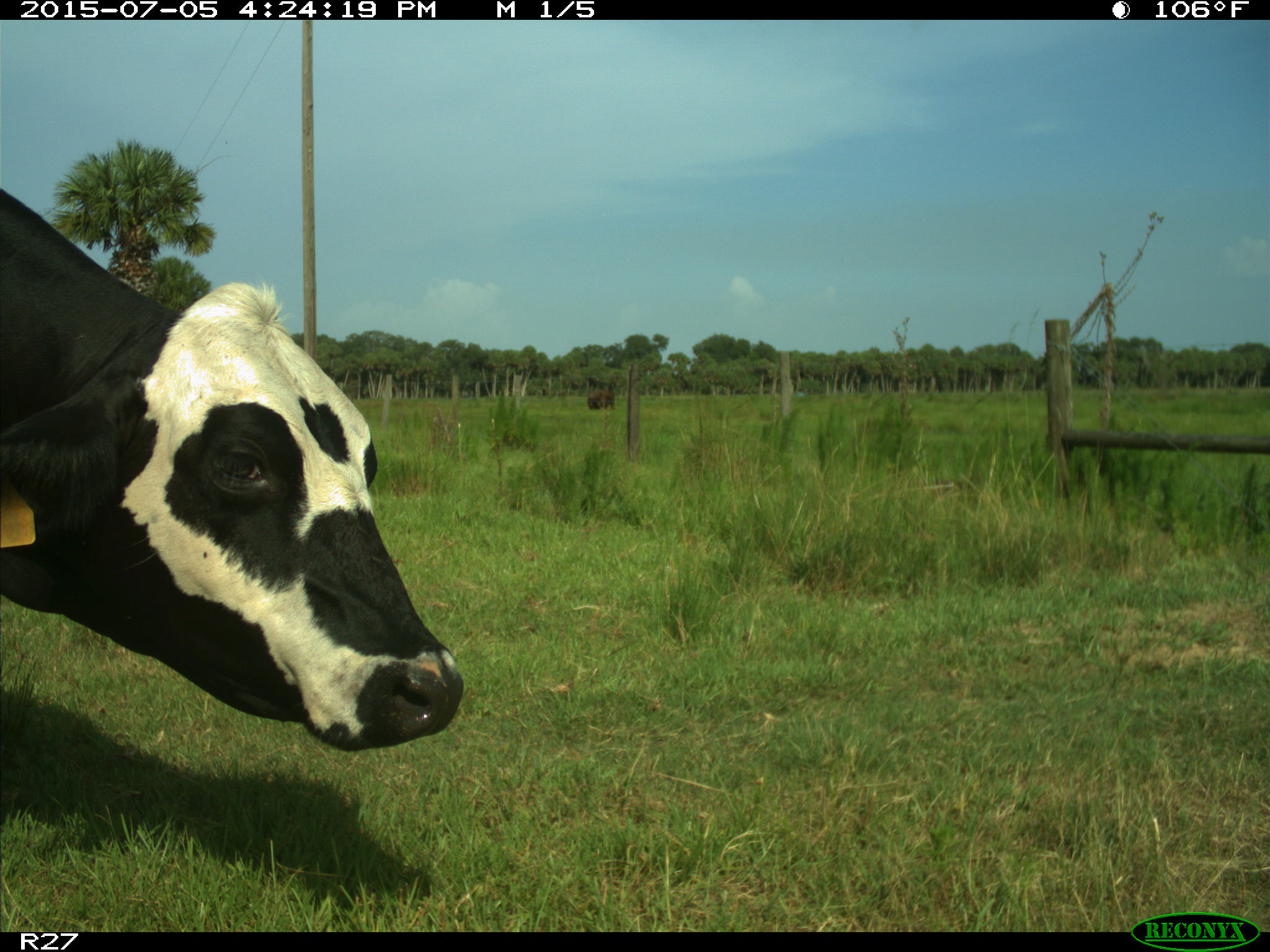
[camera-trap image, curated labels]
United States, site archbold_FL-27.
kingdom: Animalia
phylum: Chordata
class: Mammalia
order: Artiodactyla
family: Bovidae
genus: Bos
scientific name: Bos taurus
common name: domestic cow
Bos taurus (domestic cow).